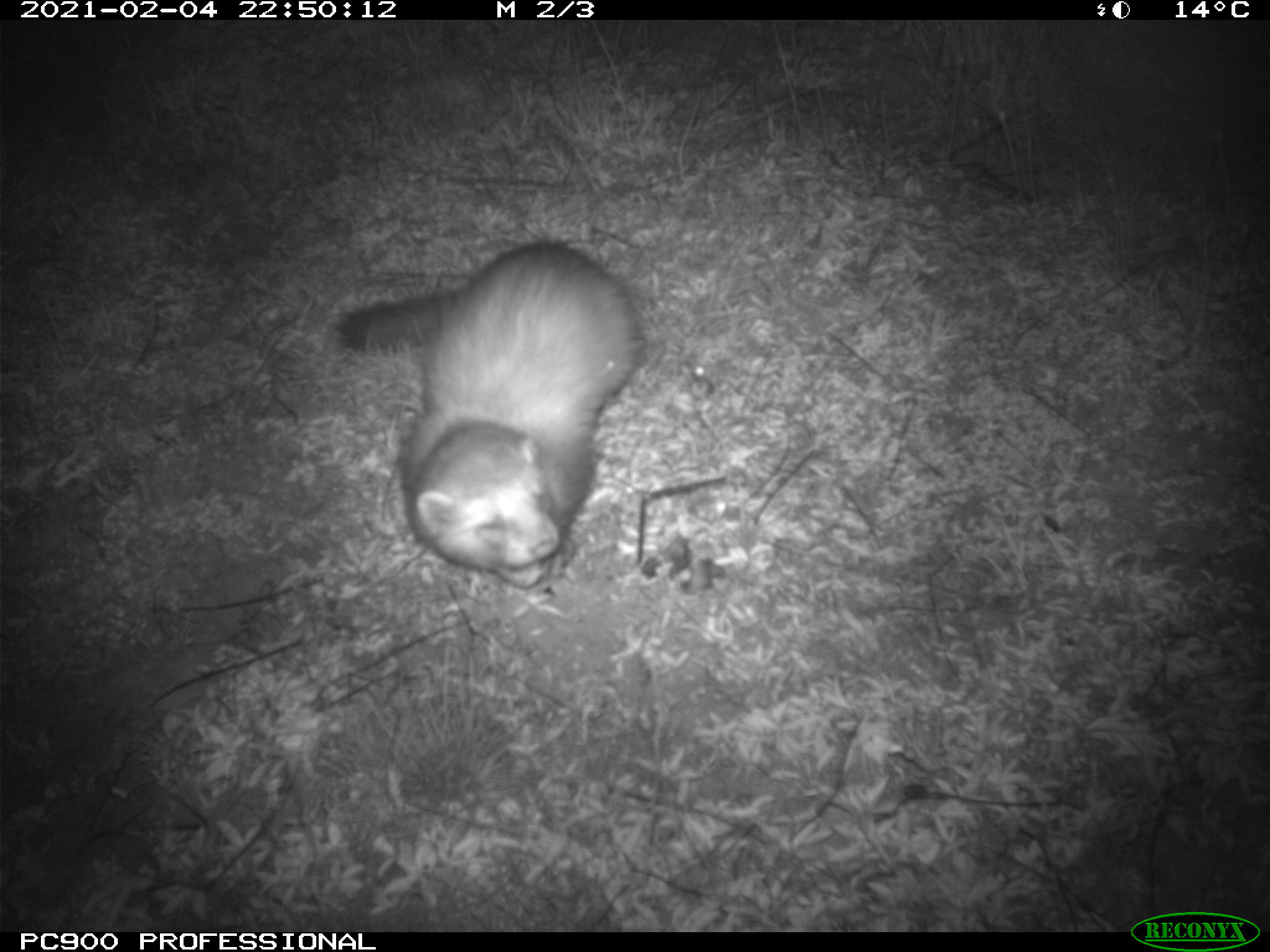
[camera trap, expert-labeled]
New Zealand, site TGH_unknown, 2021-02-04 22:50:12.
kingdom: Animalia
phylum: Chordata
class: Mammalia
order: Carnivora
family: Mustelidae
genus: Mustela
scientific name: Mustela furo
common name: ferret